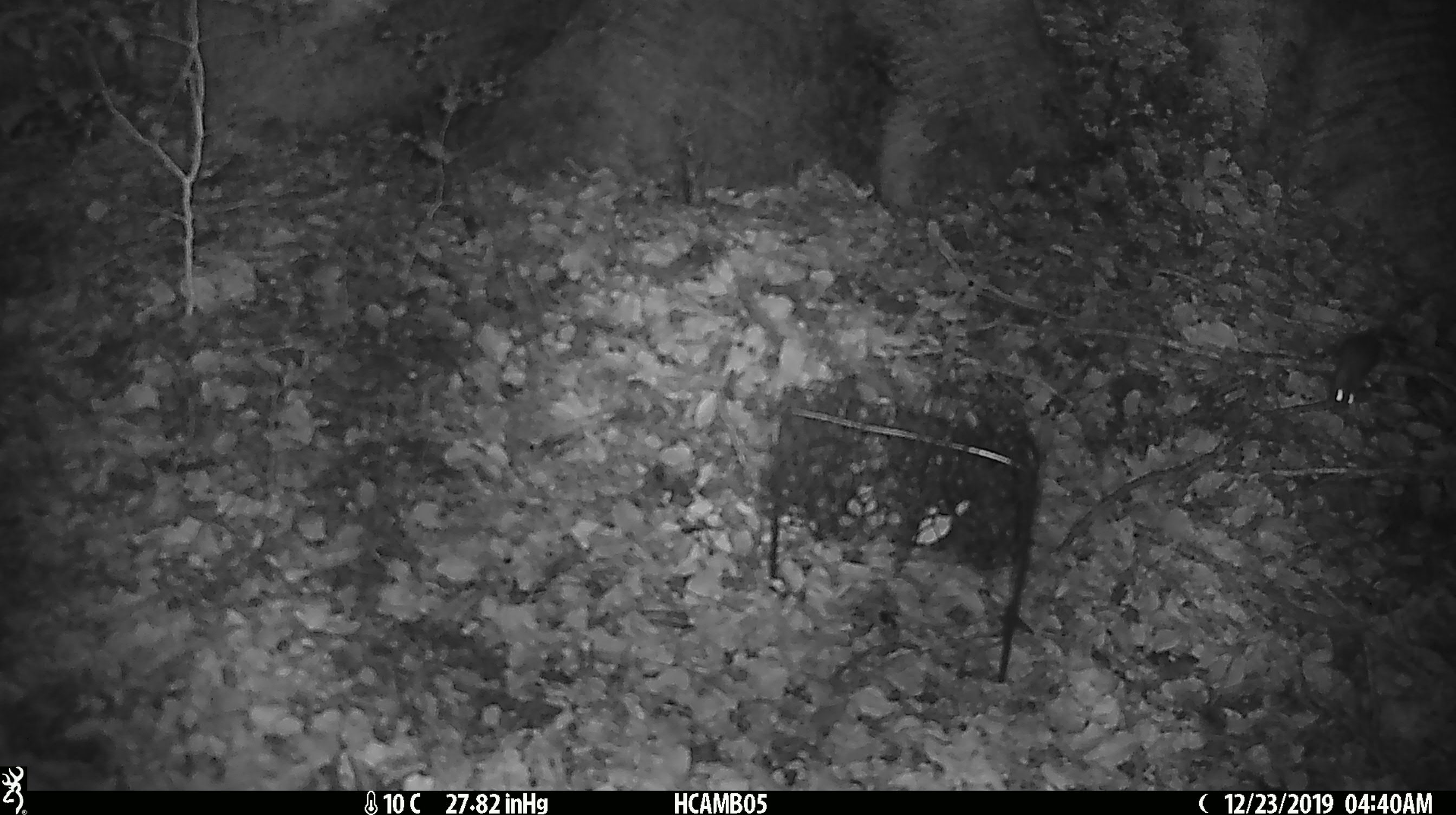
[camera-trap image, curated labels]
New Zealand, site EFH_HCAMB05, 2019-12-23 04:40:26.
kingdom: Animalia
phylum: Chordata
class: Mammalia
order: Rodentia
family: Muridae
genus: Mus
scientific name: Mus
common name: mouse